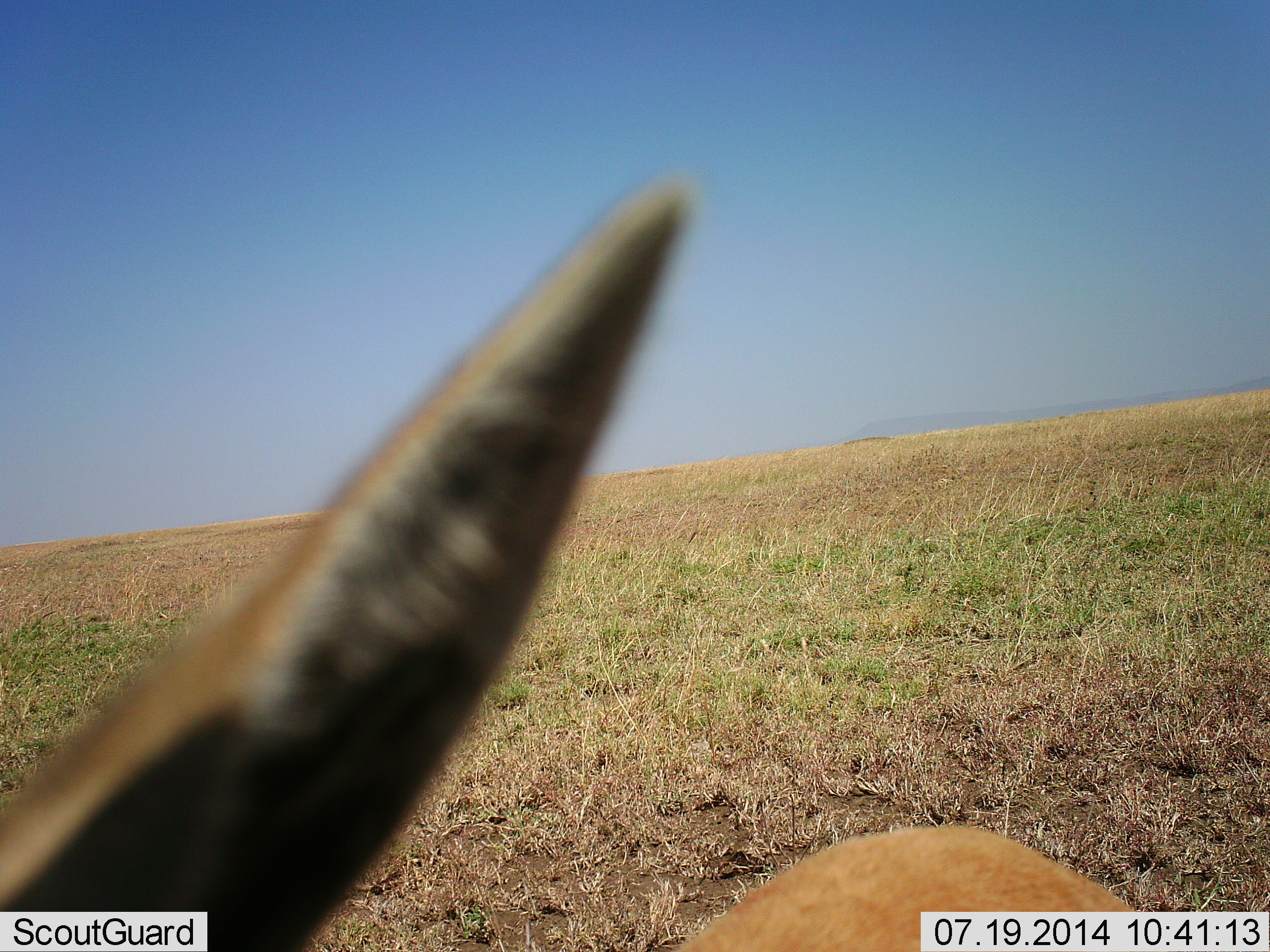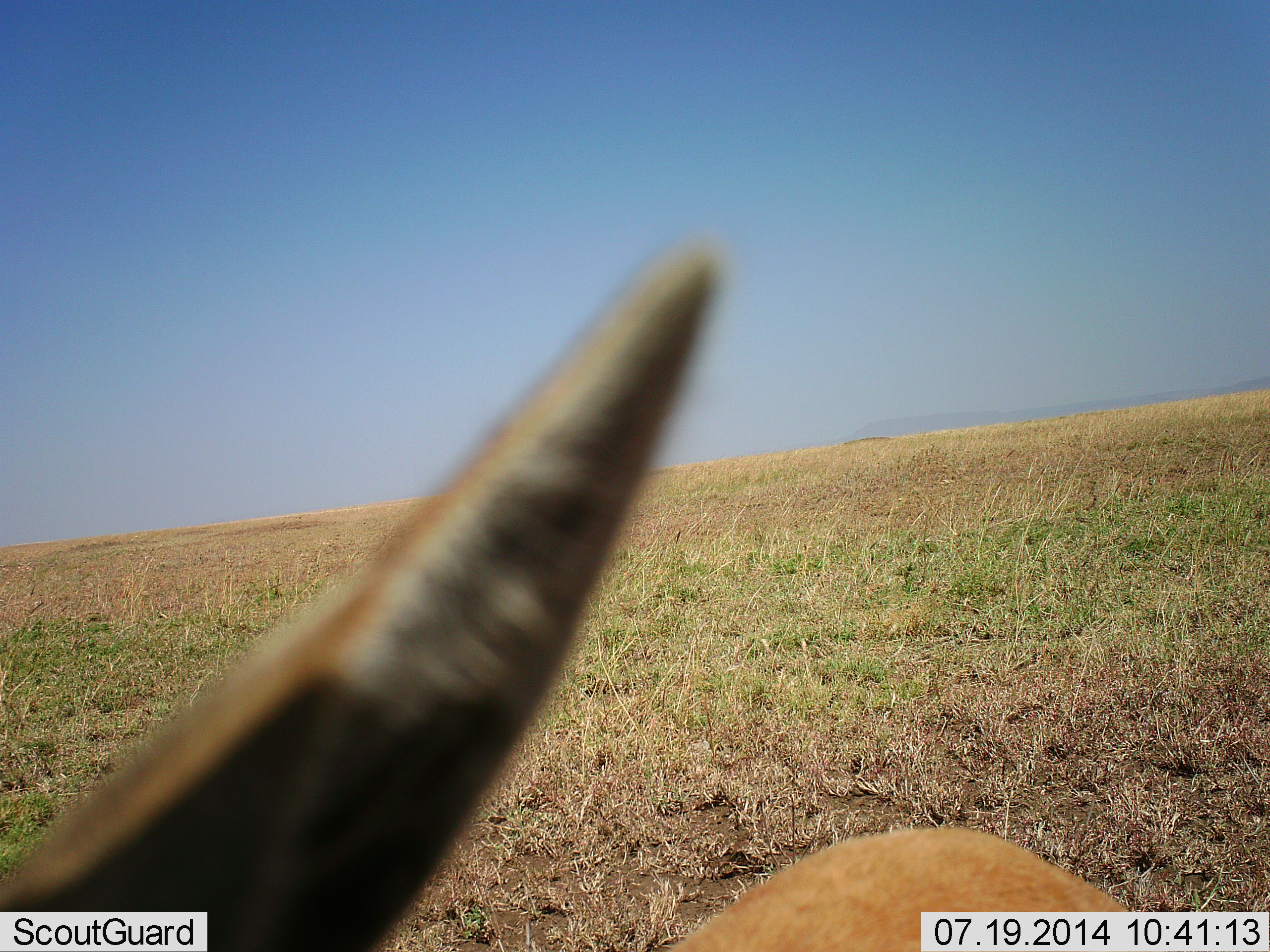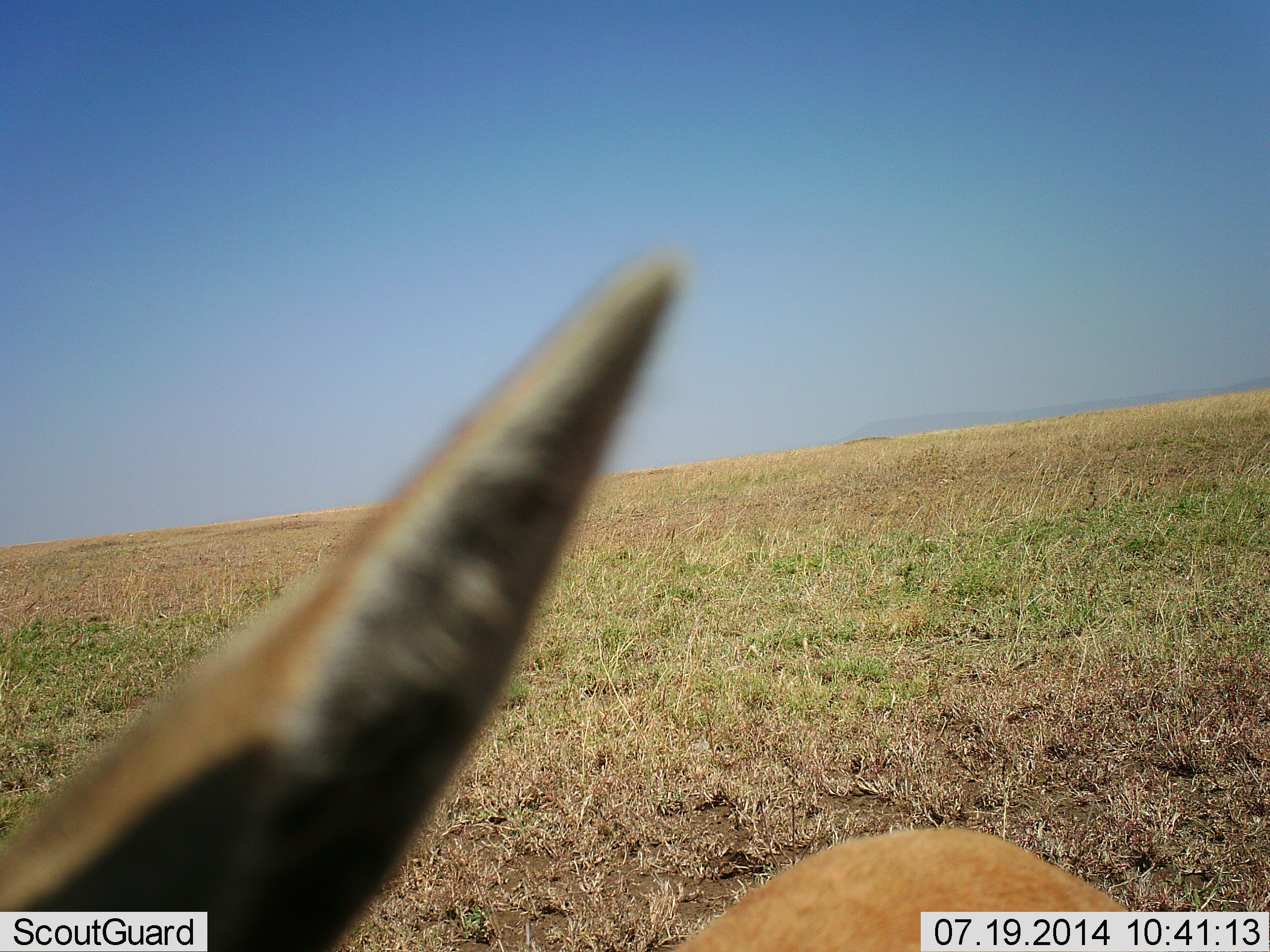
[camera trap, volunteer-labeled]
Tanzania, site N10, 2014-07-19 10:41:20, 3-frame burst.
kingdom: Animalia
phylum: Chordata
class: Mammalia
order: Artiodactyla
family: Bovidae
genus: Eudorcas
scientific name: Eudorcas thomsonii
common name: thomson's gazelle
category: gazellethomsons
Gazellethomsons (thomson's gazelle) (Eudorcas thomsonii), count 1. Behavior (volunteer vote fractions): standing 100%, resting 0%, moving 0%, interacting 0%. Young present (vote fraction): 0%. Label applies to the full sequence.